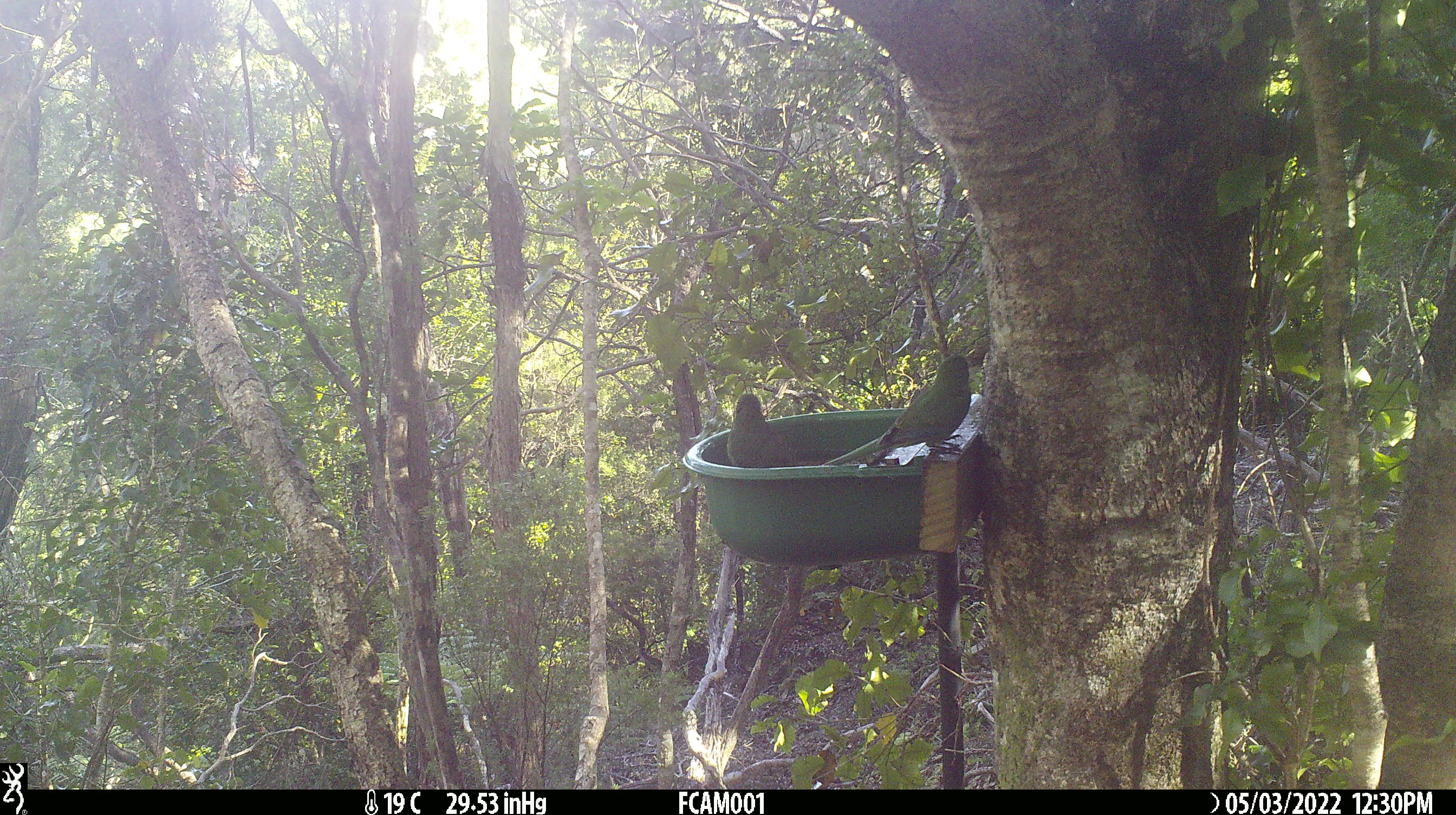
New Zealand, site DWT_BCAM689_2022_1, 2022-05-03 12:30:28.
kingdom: Animalia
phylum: Chordata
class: Aves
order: Psittaciformes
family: Psittaculidae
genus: Cyanoramphus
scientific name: Cyanoramphus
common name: parakeet